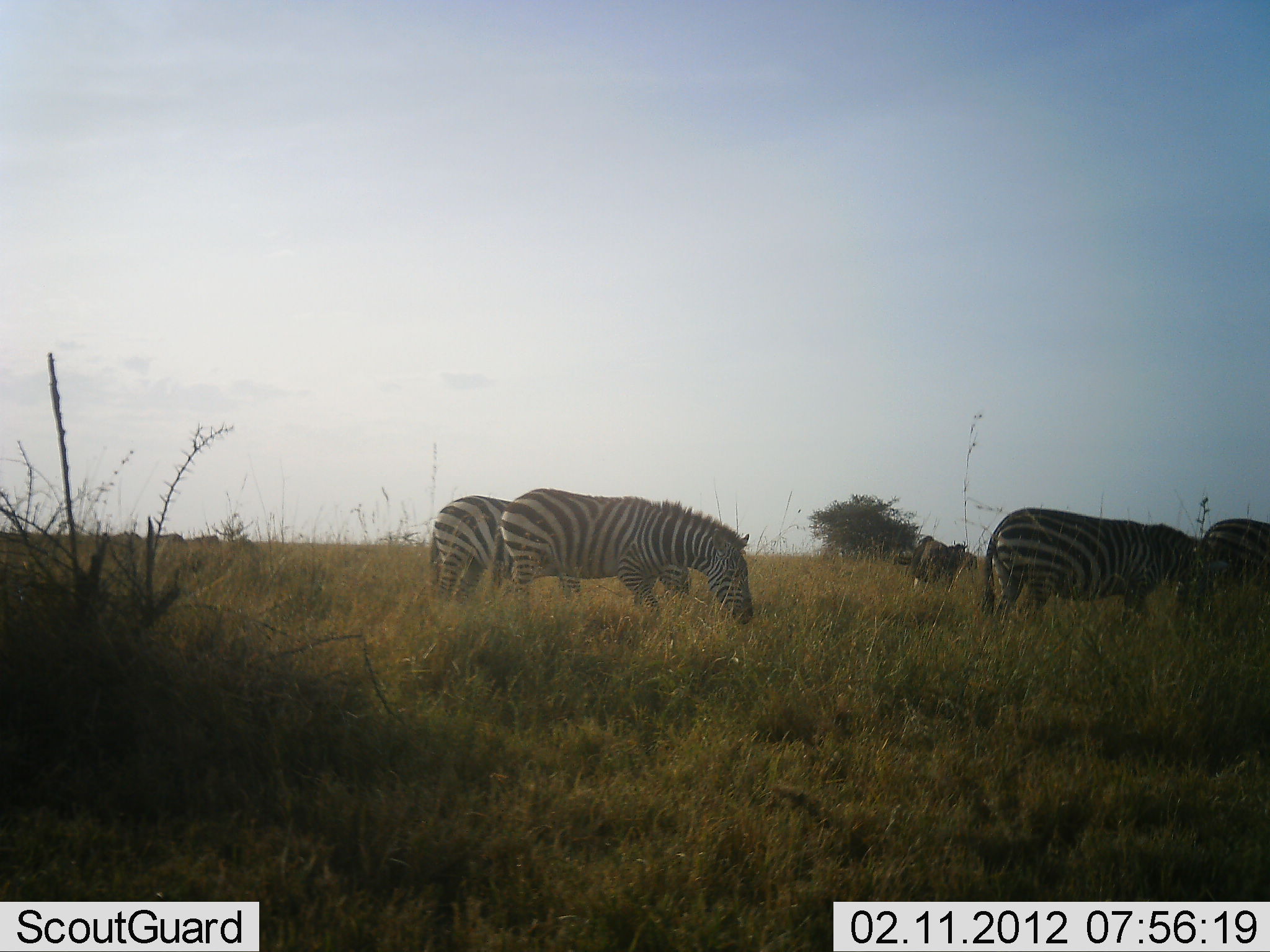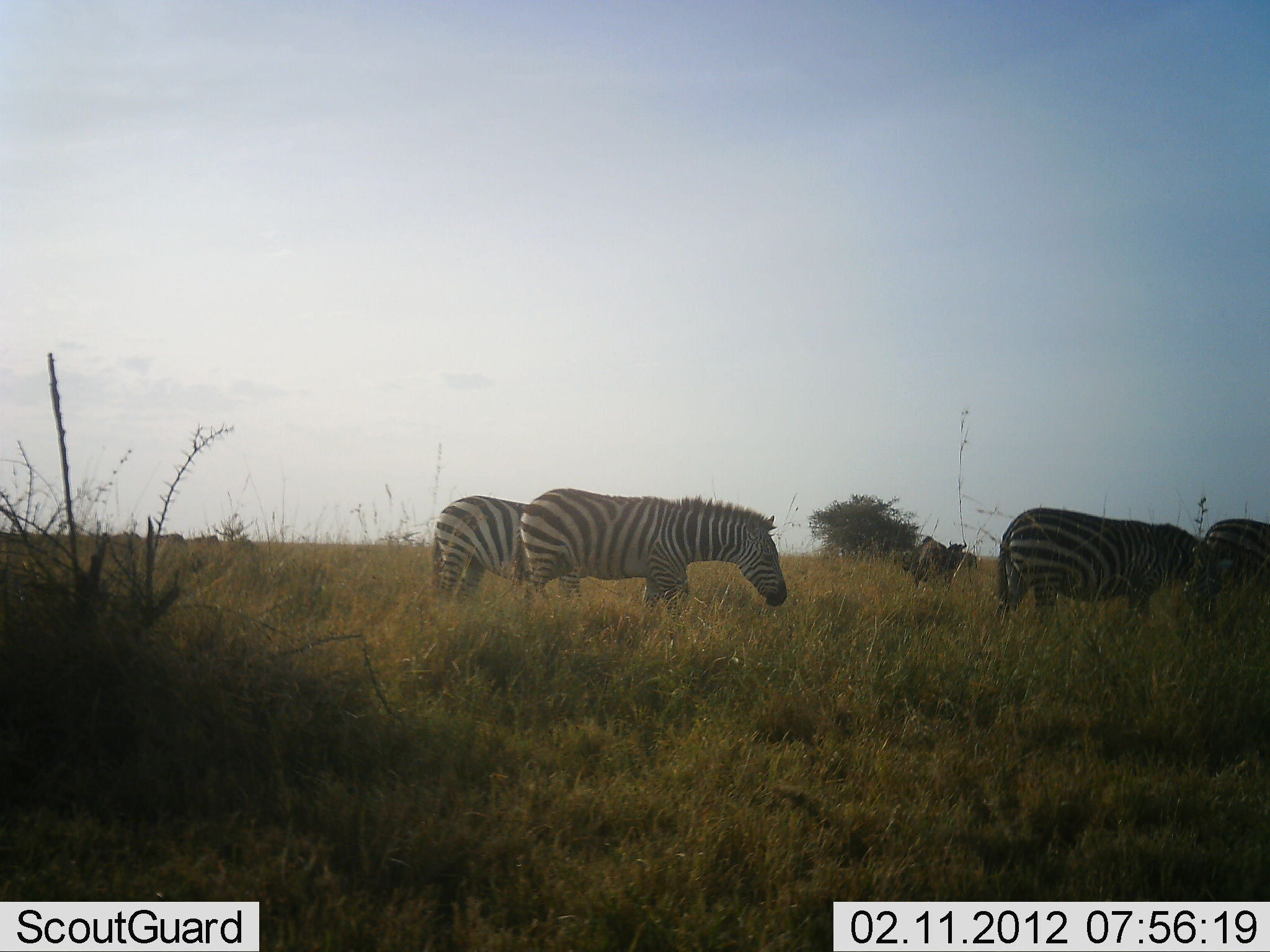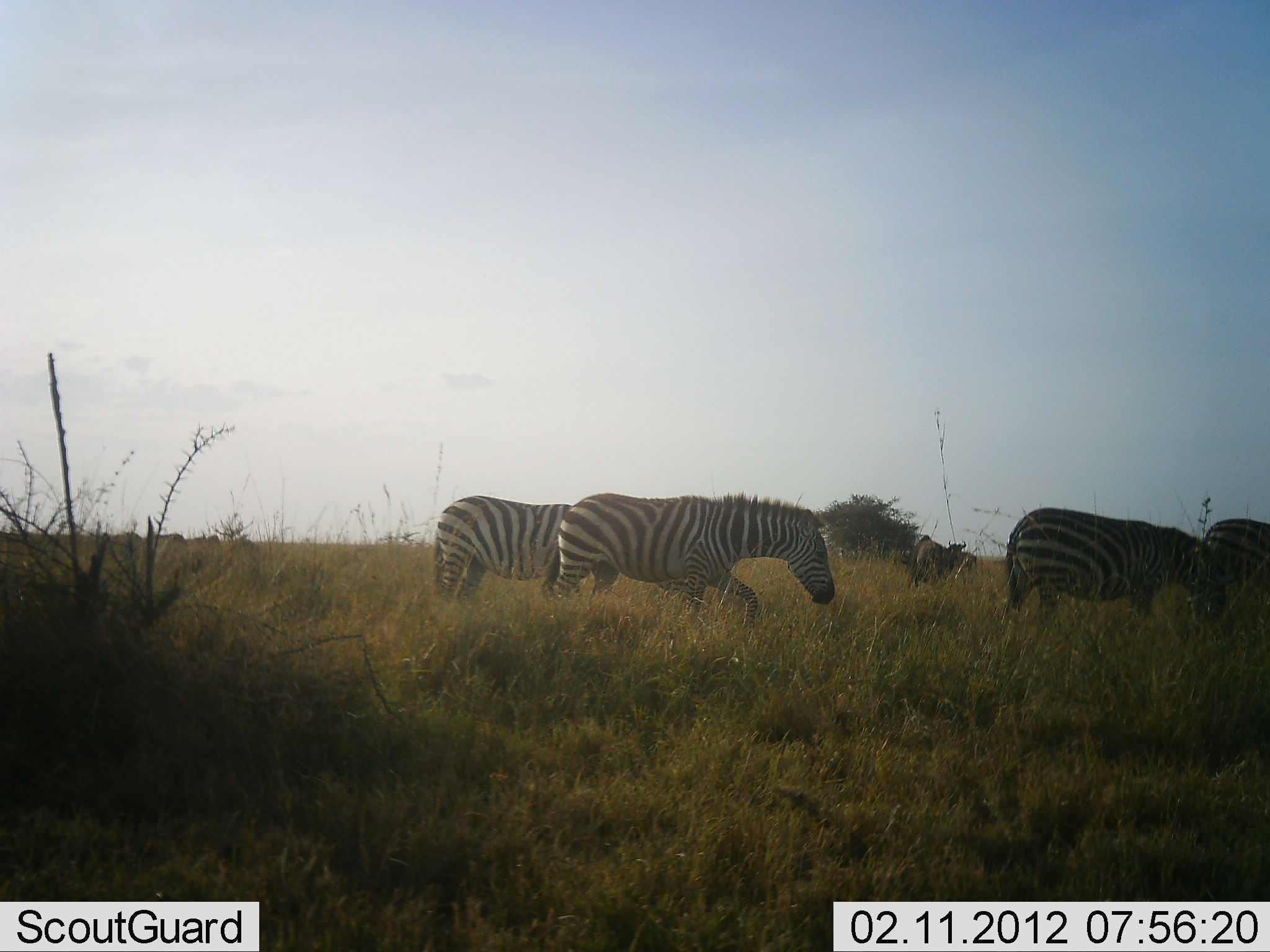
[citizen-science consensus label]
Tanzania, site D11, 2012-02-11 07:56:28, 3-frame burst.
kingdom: Animalia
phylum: Chordata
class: Mammalia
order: Perissodactyla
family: Equidae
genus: Equus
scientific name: Equus quagga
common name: plains zebra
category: zebra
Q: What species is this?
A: Zebra (plains zebra) (Equus quagga).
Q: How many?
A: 4.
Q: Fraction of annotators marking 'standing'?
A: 33%.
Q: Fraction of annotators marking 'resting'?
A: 0%.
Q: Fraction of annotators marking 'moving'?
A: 78%.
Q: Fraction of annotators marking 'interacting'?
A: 0%.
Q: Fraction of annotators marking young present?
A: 0%.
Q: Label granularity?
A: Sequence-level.